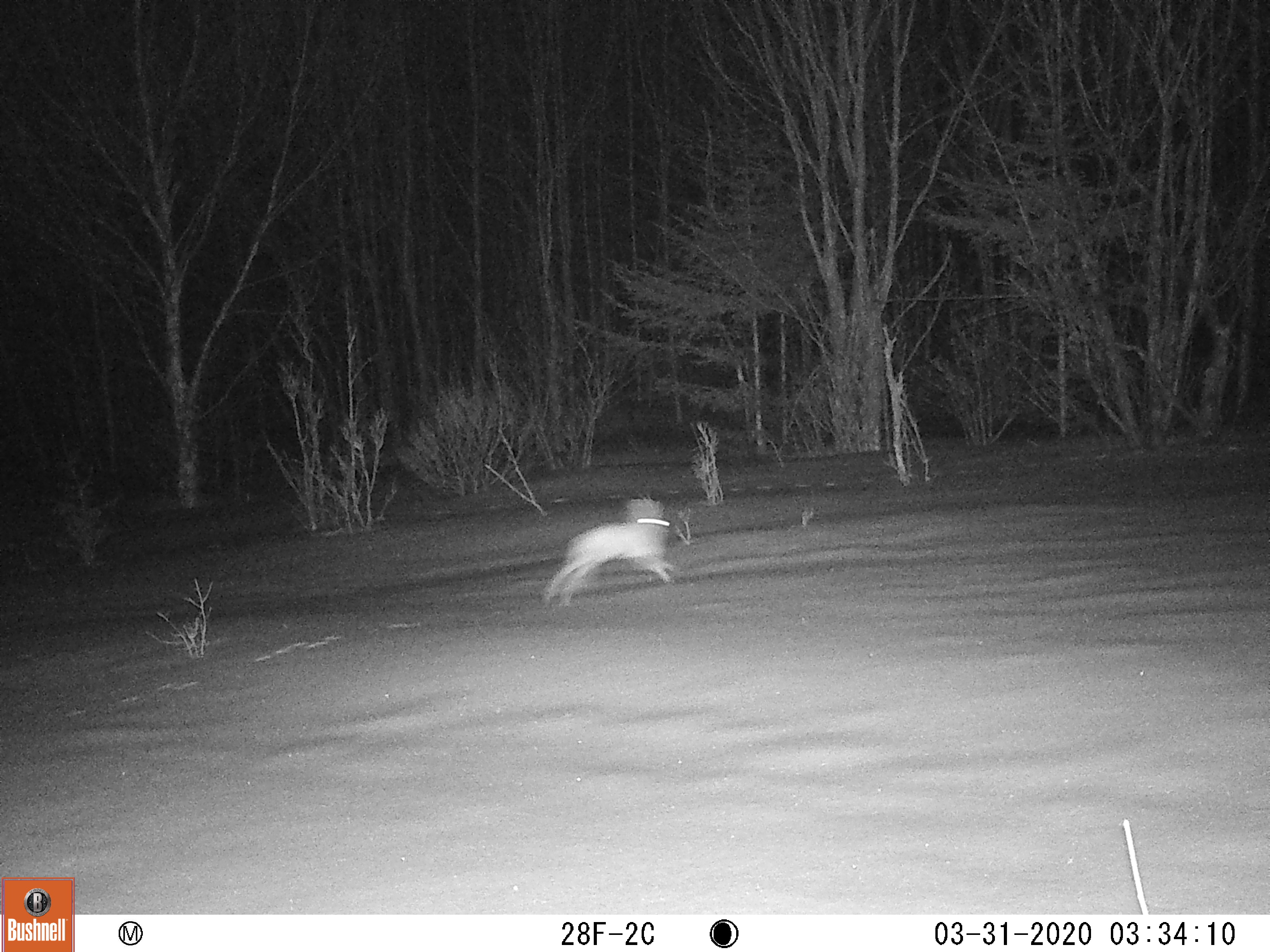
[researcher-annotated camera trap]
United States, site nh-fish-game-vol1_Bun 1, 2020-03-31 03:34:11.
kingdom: Animalia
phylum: Chordata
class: Mammalia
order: Lagomorpha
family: Leporidae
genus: Lepus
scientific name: Lepus americanus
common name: snowshoe hare